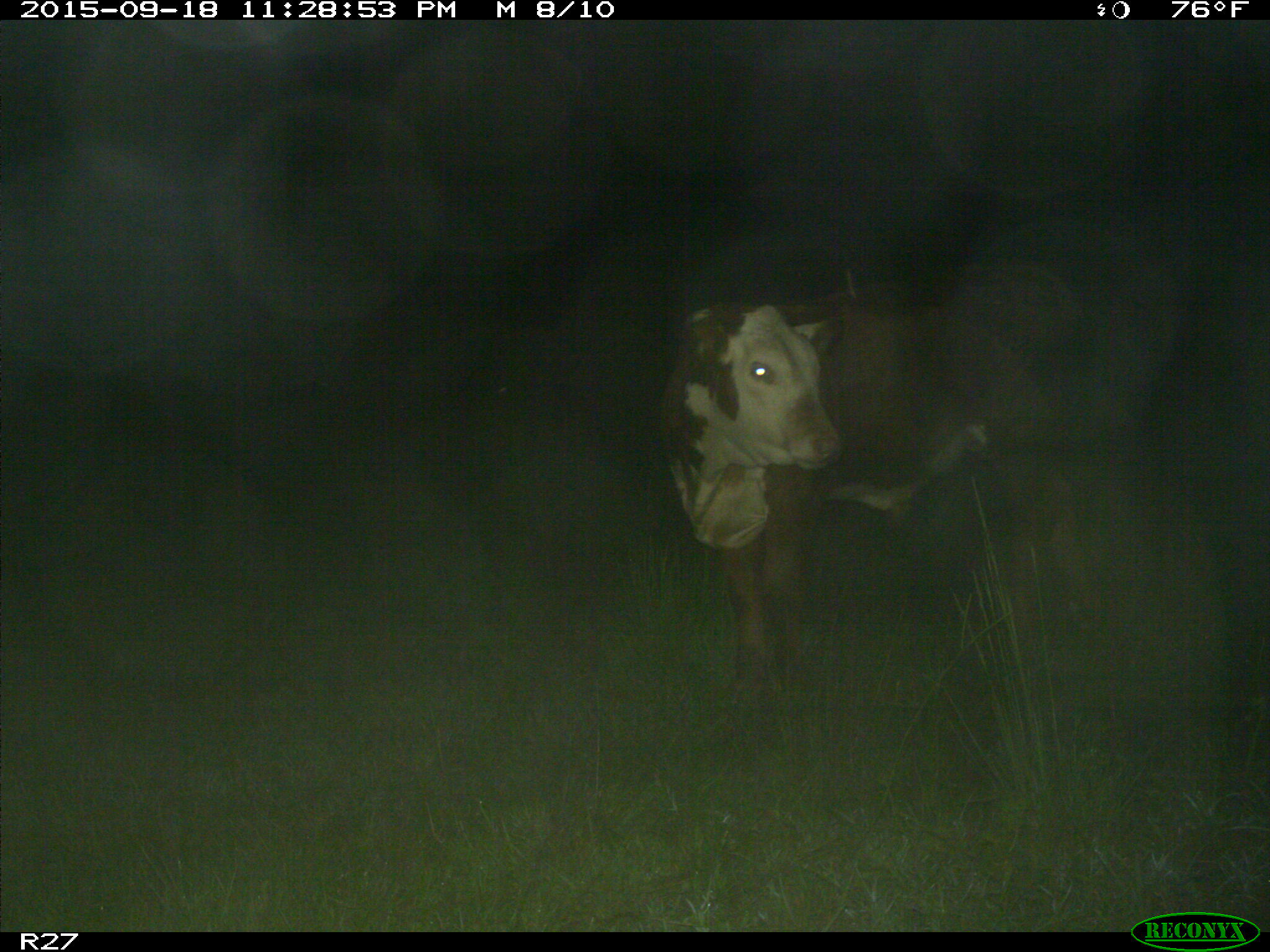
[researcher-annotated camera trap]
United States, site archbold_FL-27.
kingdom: Animalia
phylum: Chordata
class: Mammalia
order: Artiodactyla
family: Bovidae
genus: Bos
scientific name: Bos taurus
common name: domestic cow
Bos taurus (domestic cow).